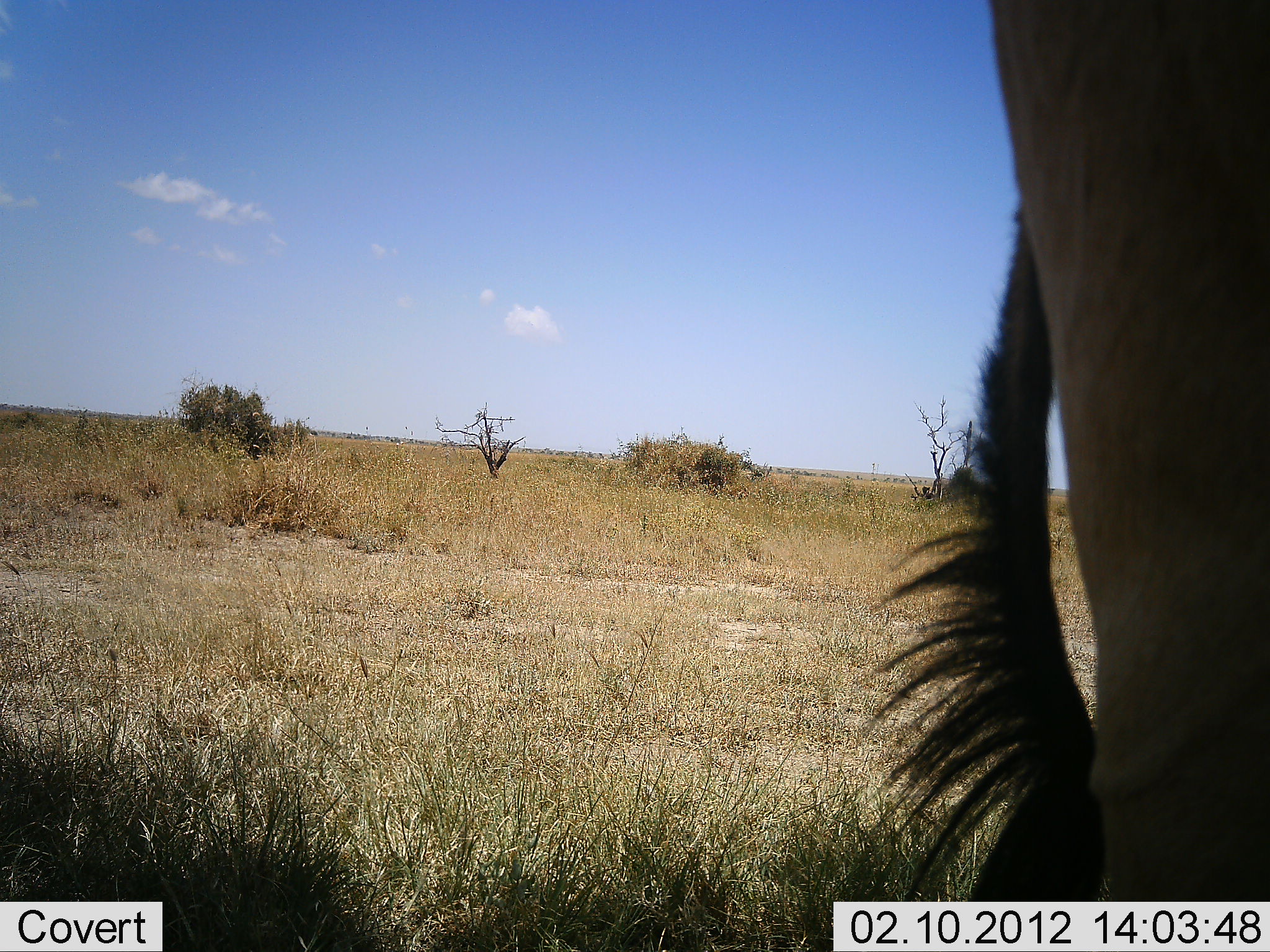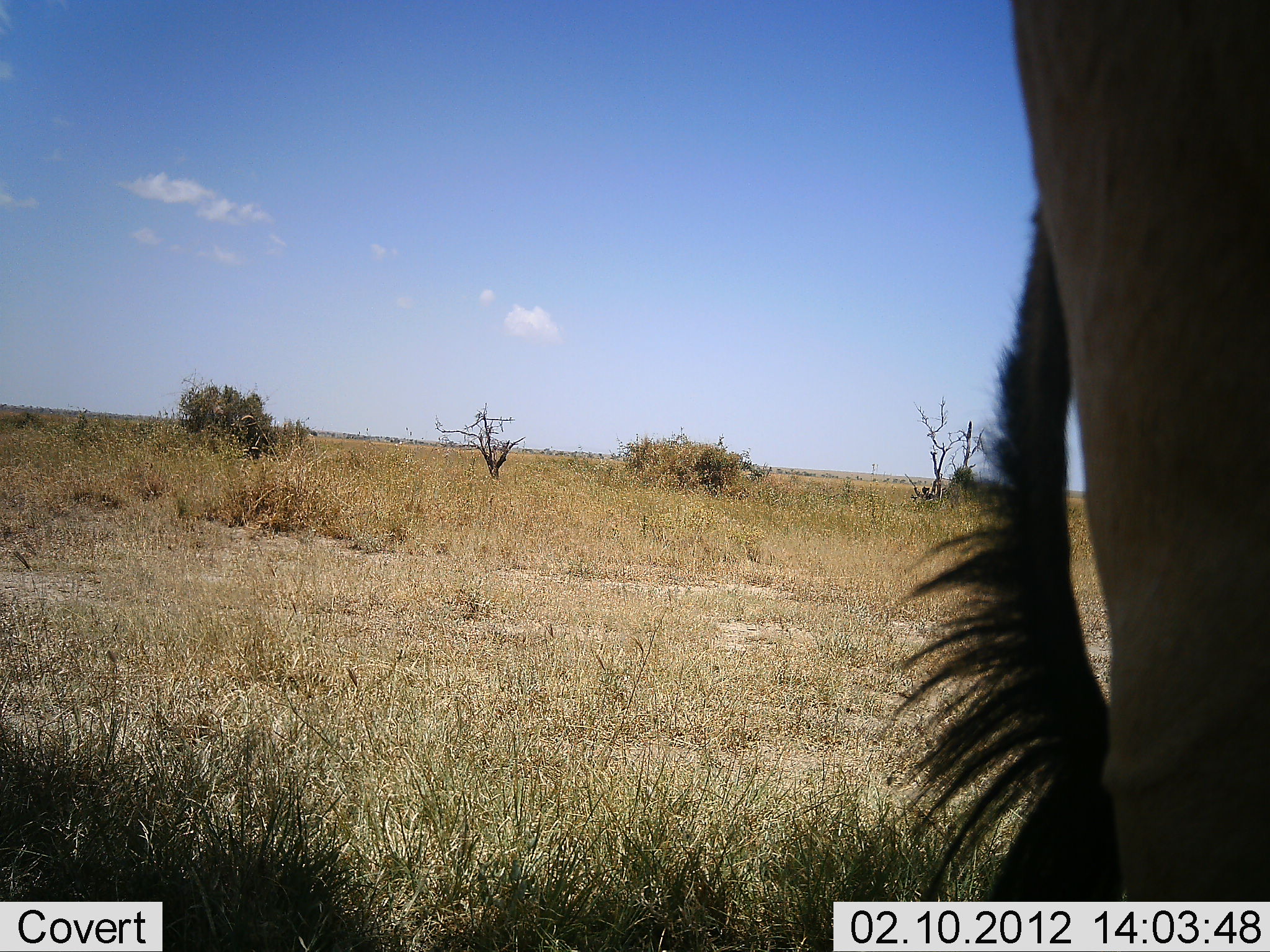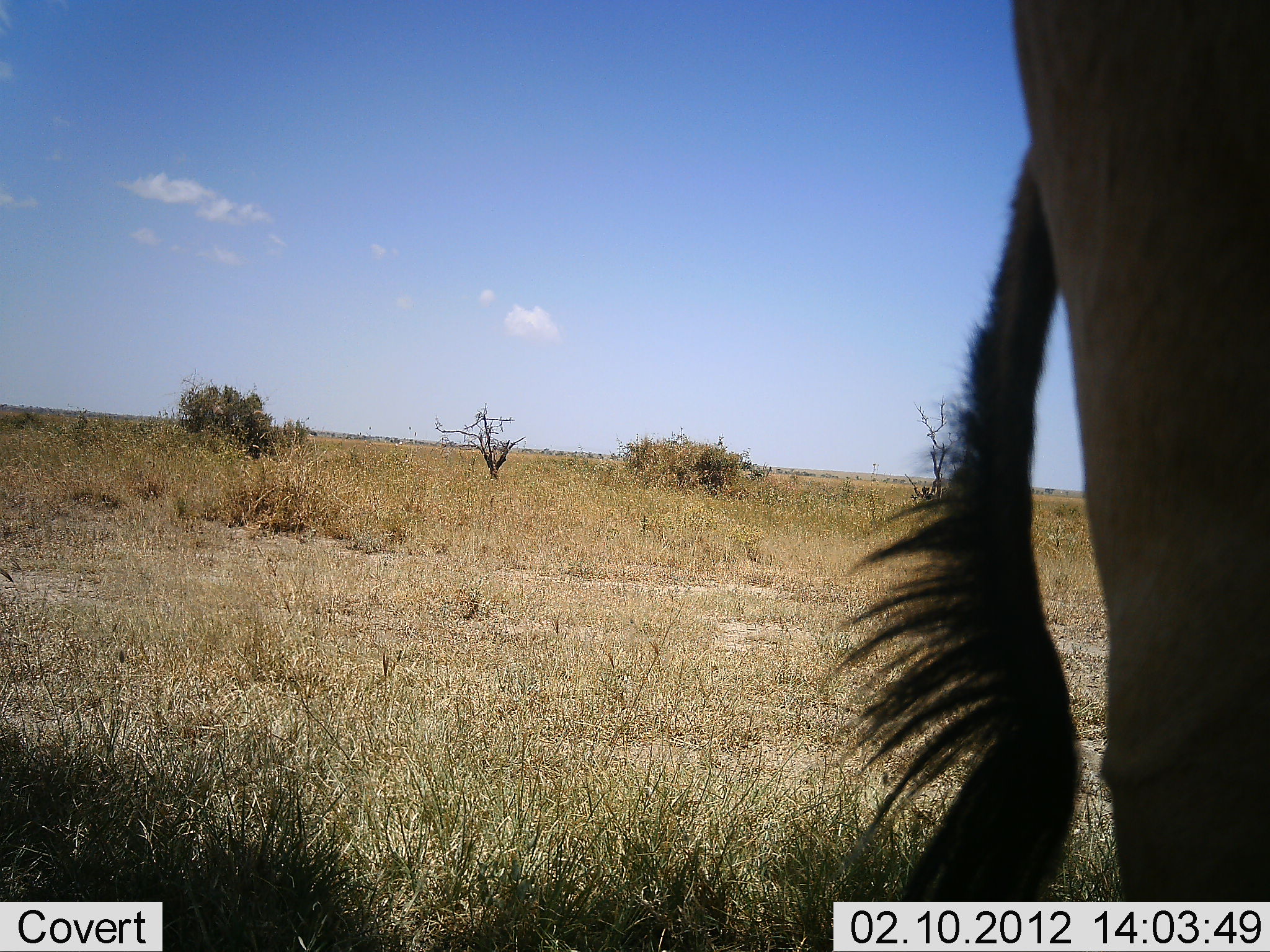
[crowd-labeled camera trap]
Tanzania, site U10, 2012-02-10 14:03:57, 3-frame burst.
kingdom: Animalia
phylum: Chordata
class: Mammalia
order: Artiodactyla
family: Bovidae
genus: Connochaetes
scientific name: Connochaetes taurinus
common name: blue wildebeest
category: wildebeest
Wildebeest (blue wildebeest) (Connochaetes taurinus), count 1. Behavior (volunteer vote fractions): standing 75%, resting 0%, moving 25%, interacting 0%. Young present (vote fraction): 0%. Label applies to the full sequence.